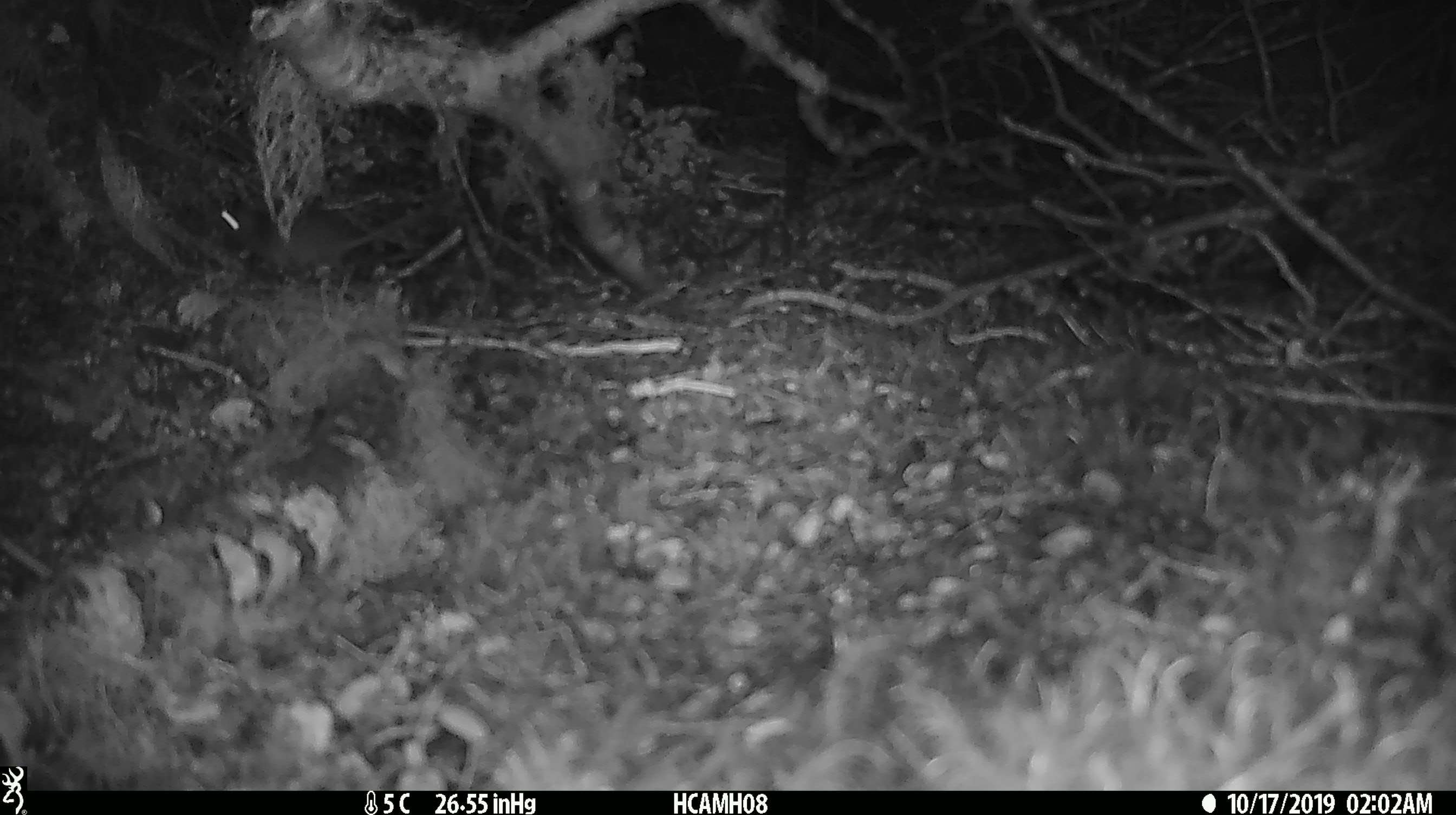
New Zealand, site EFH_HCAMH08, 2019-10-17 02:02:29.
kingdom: Animalia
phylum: Chordata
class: Mammalia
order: Rodentia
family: Muridae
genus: Mus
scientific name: Mus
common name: mouse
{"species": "mouse (Mus)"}